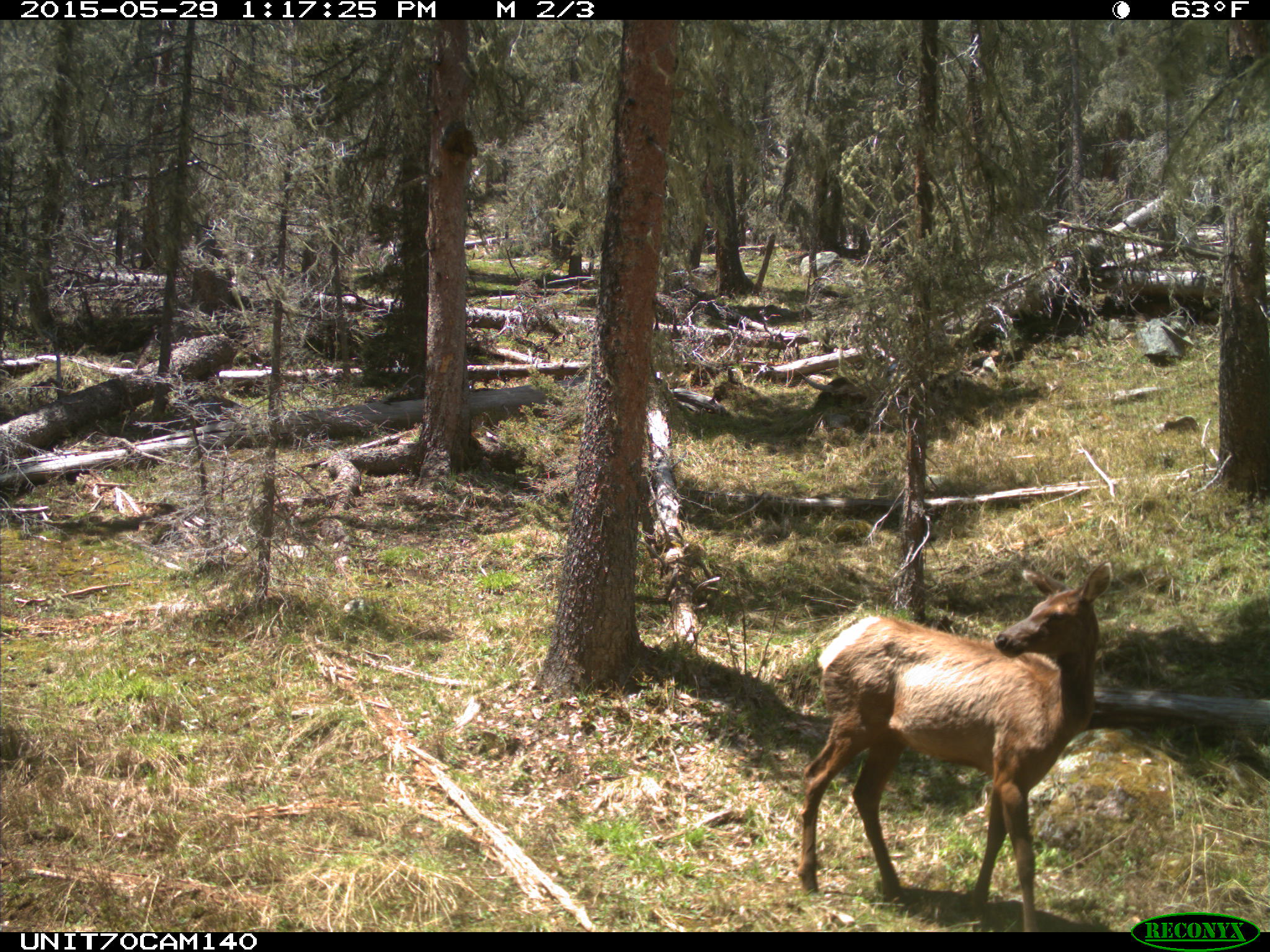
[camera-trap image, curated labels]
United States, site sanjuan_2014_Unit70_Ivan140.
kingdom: Animalia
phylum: Chordata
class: Mammalia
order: Artiodactyla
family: Cervidae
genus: Cervus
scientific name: Cervus elaphus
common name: red deer